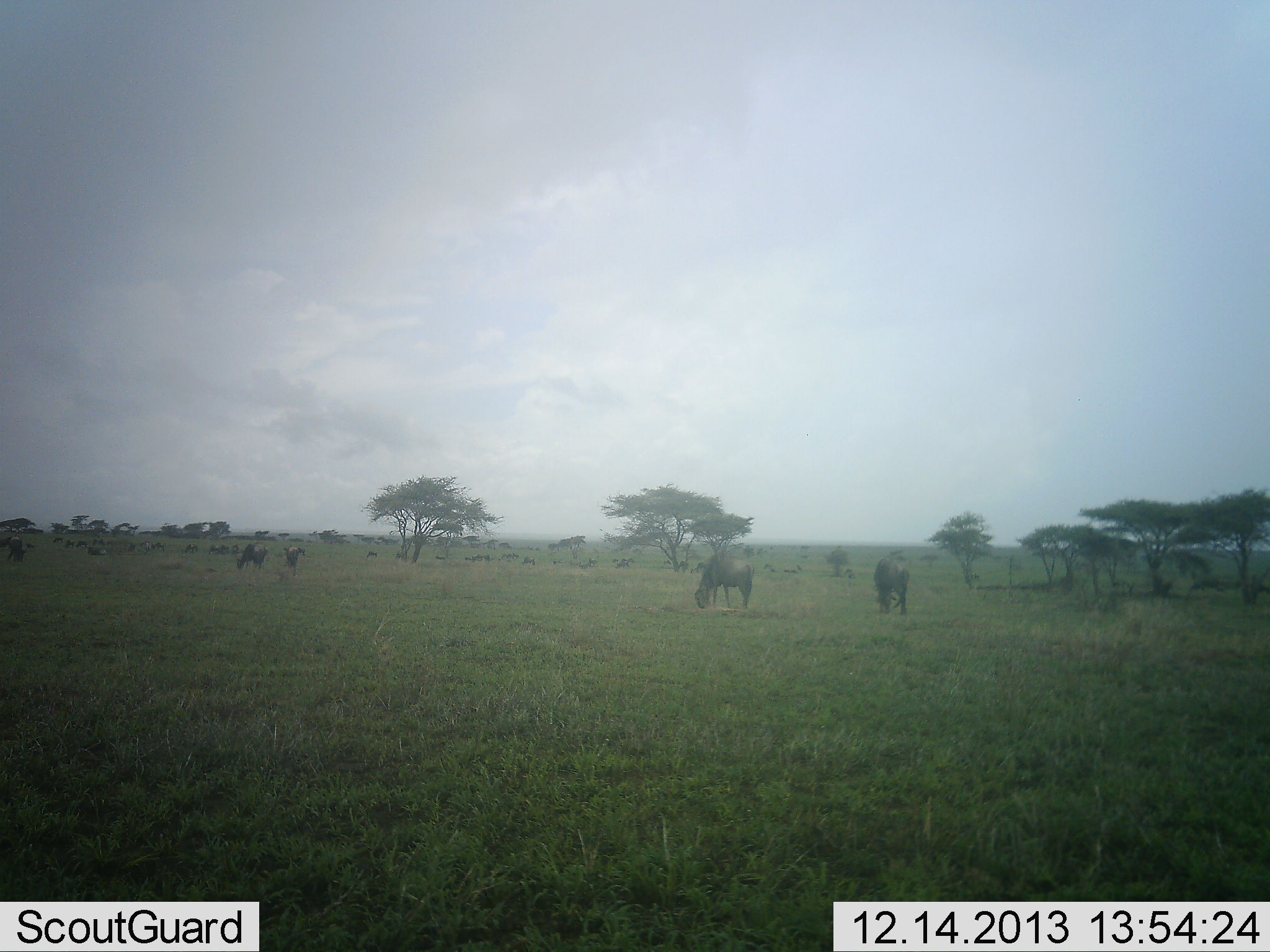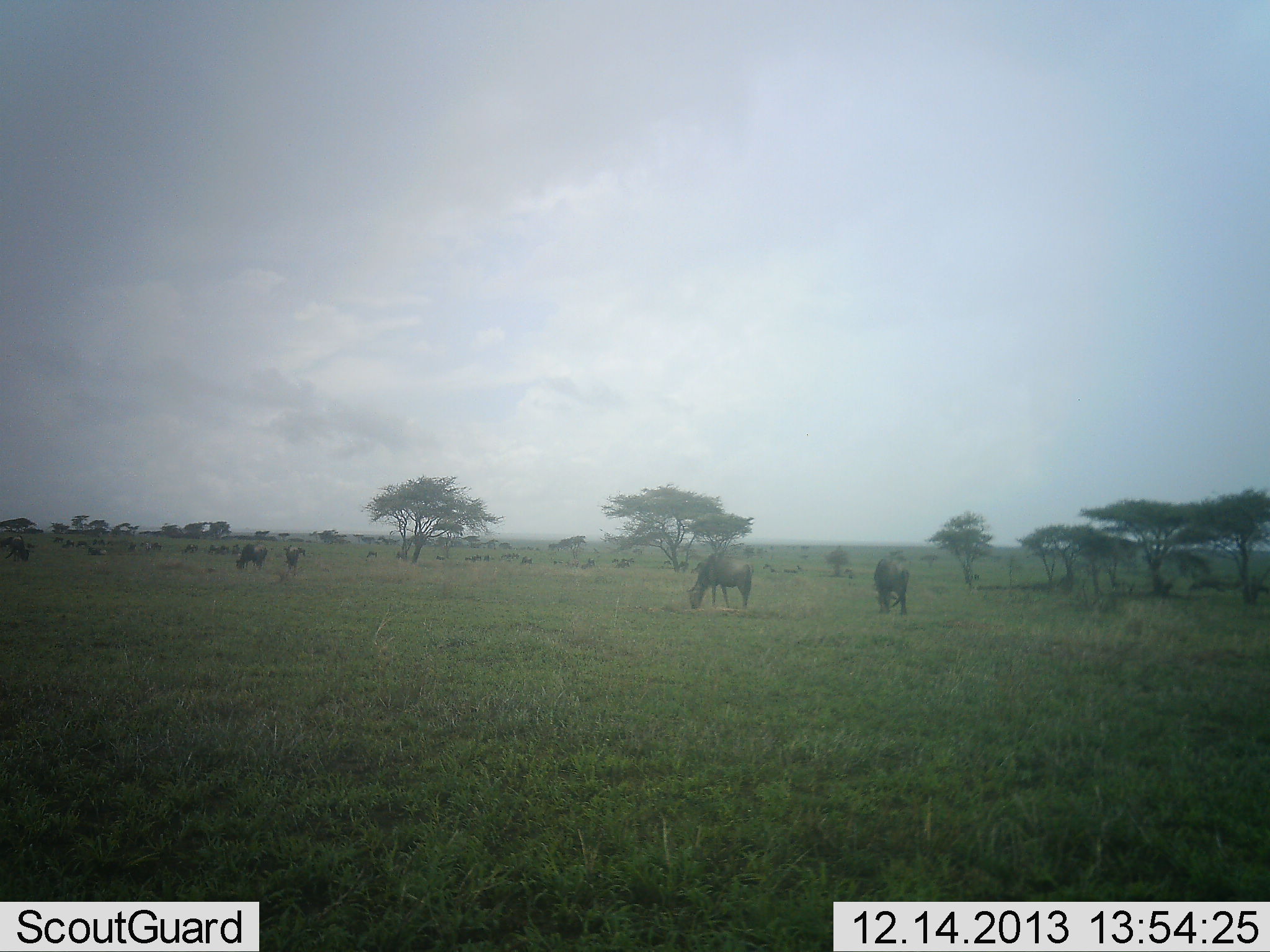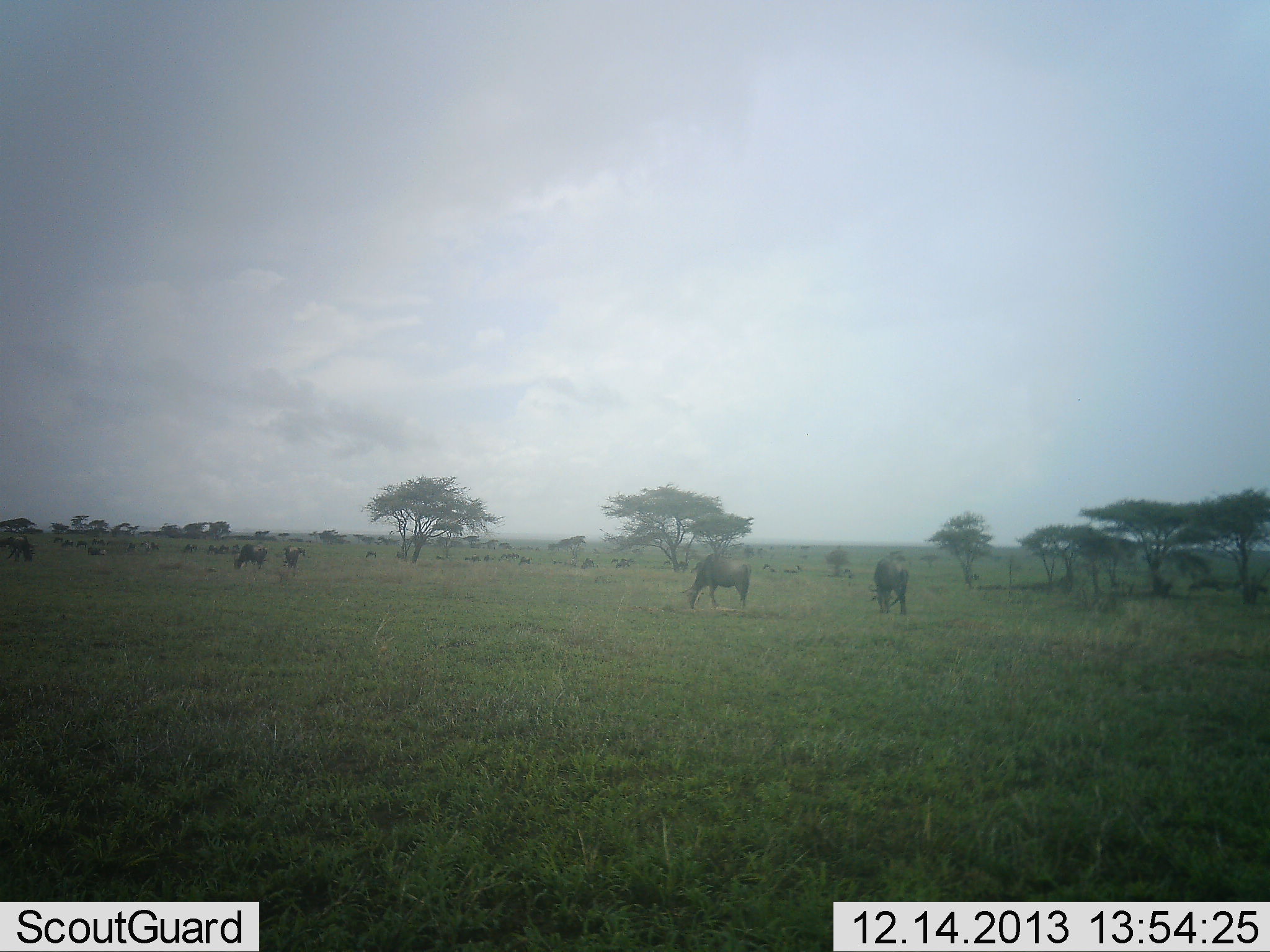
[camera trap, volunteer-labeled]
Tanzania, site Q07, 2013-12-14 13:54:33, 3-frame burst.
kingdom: Animalia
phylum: Chordata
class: Mammalia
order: Artiodactyla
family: Bovidae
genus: Connochaetes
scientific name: Connochaetes taurinus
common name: blue wildebeest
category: wildebeest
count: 11-50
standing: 40%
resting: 0%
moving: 10%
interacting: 10%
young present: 0%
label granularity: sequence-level